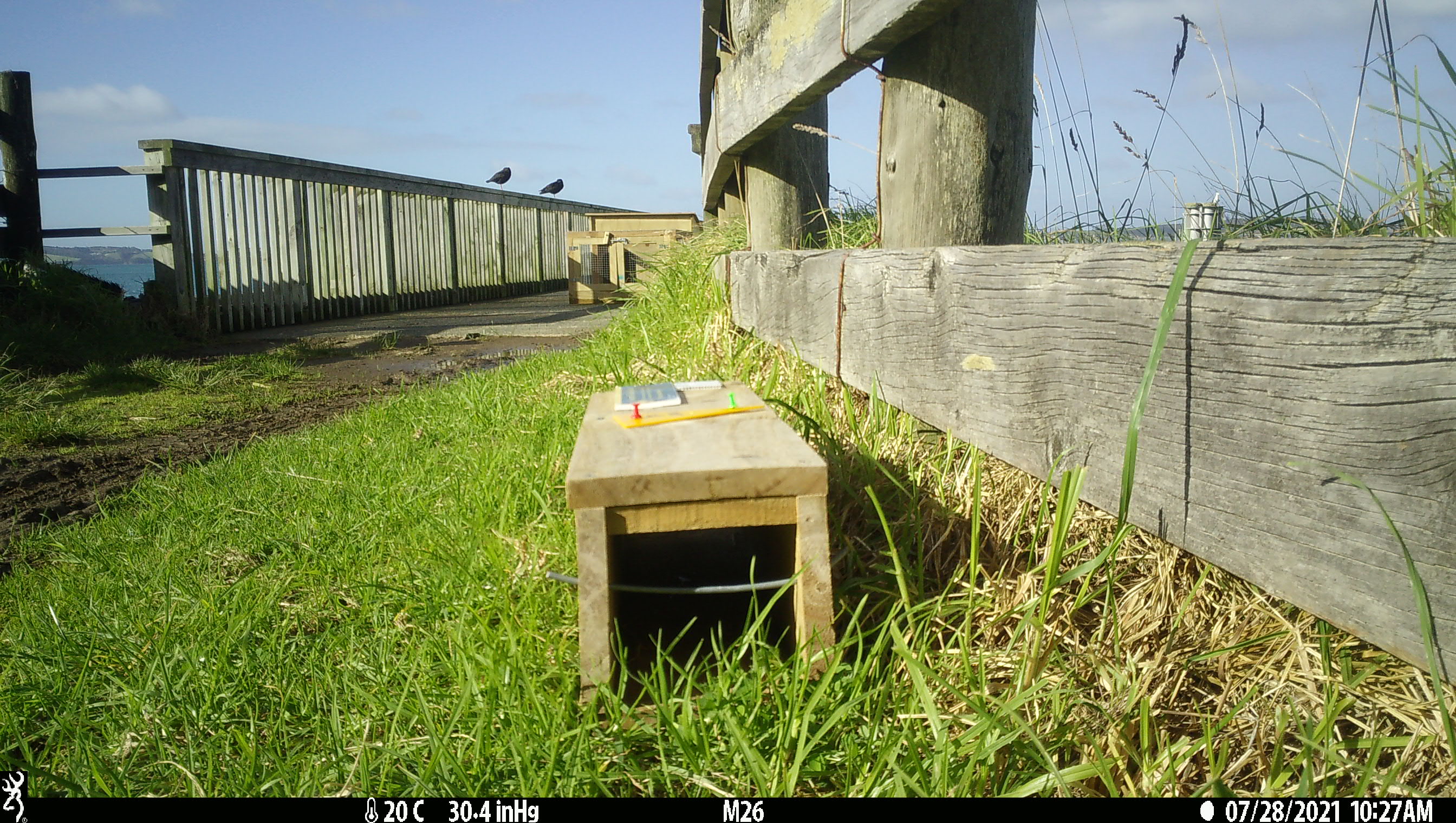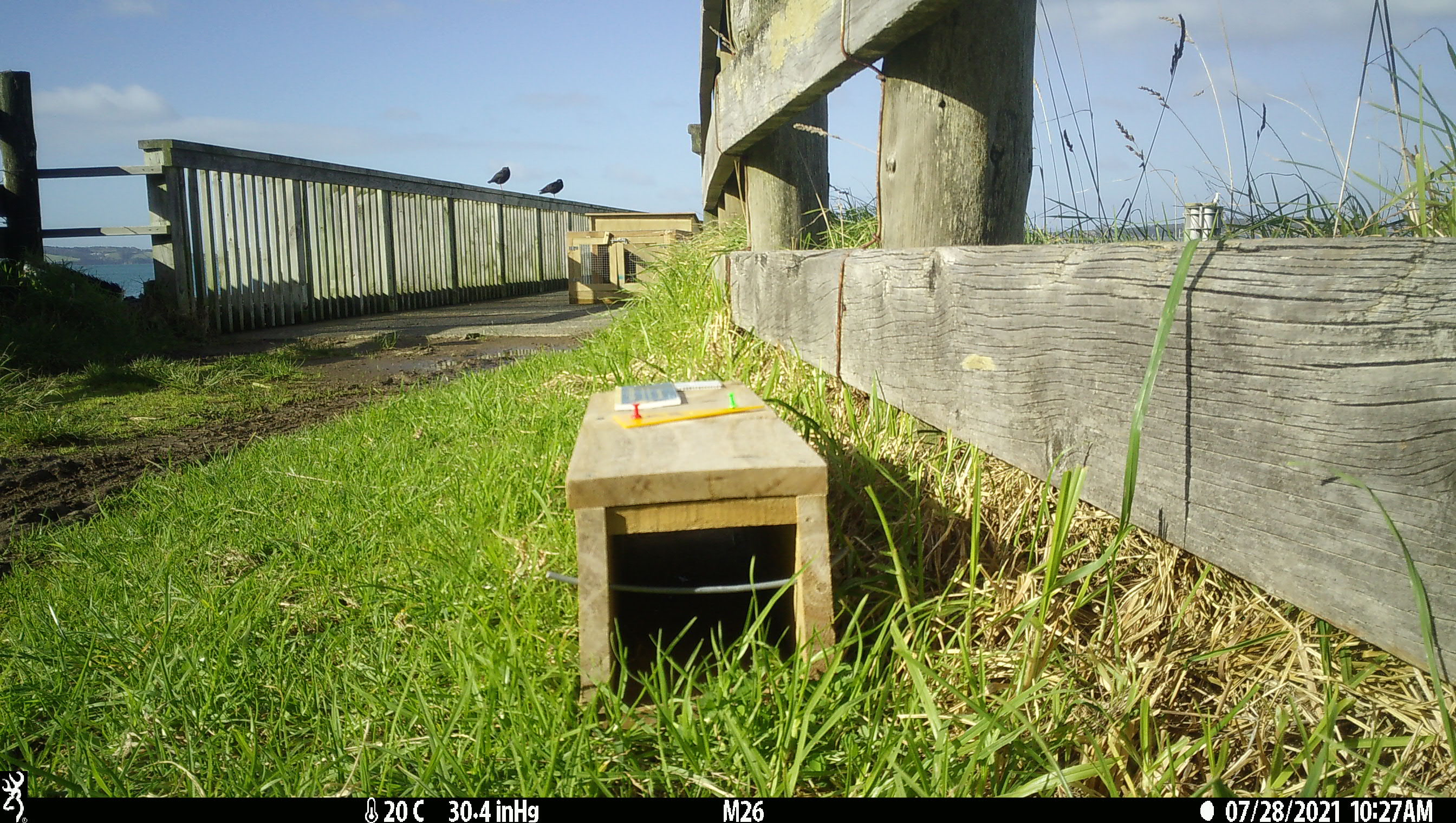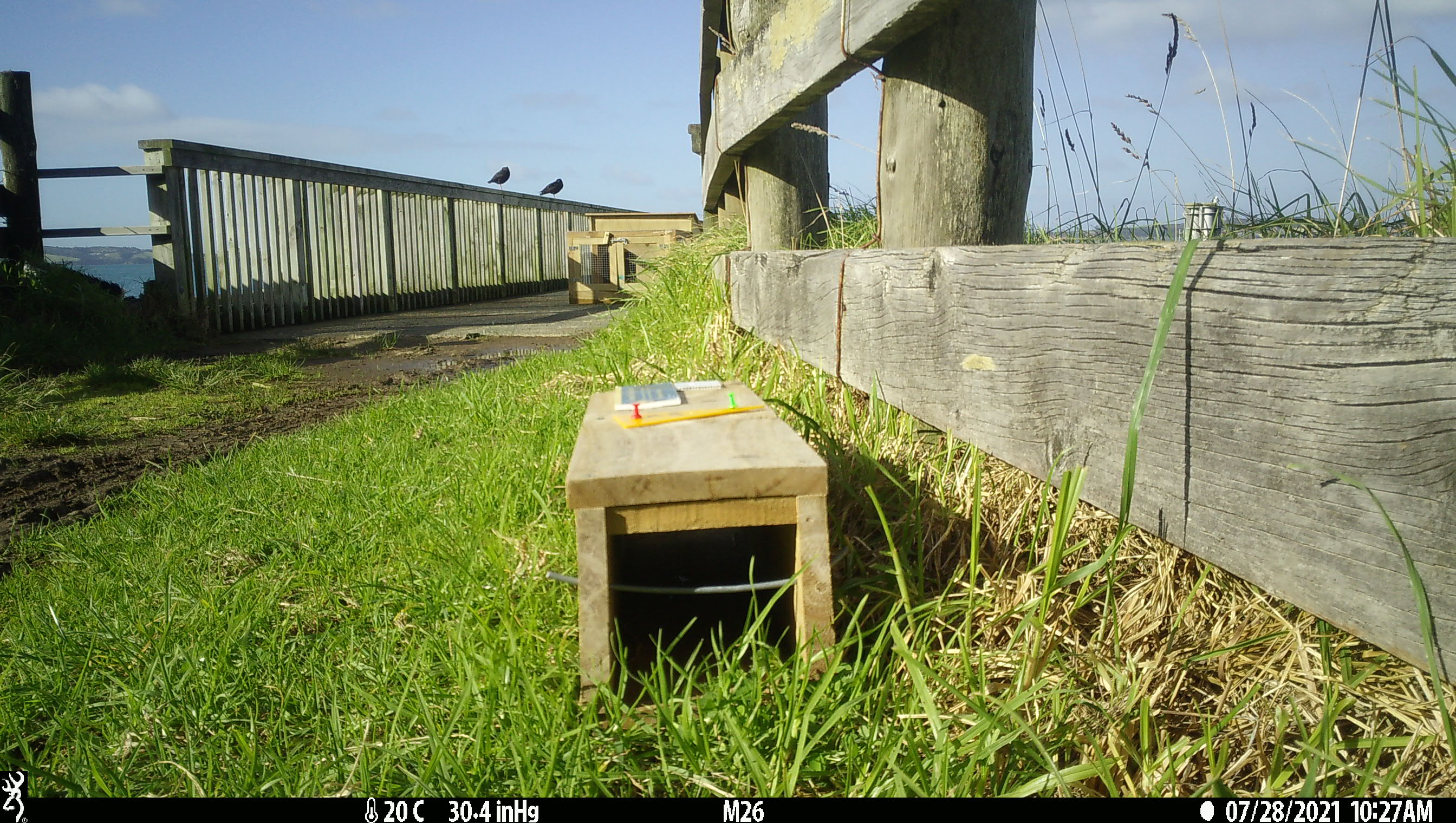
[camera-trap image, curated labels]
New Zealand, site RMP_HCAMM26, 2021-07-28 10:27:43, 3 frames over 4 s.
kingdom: Animalia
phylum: Chordata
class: Aves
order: Charadriiformes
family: Haematopodidae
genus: Haematopus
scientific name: Haematopus unicolor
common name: variable oystercatcher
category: oystercatcher